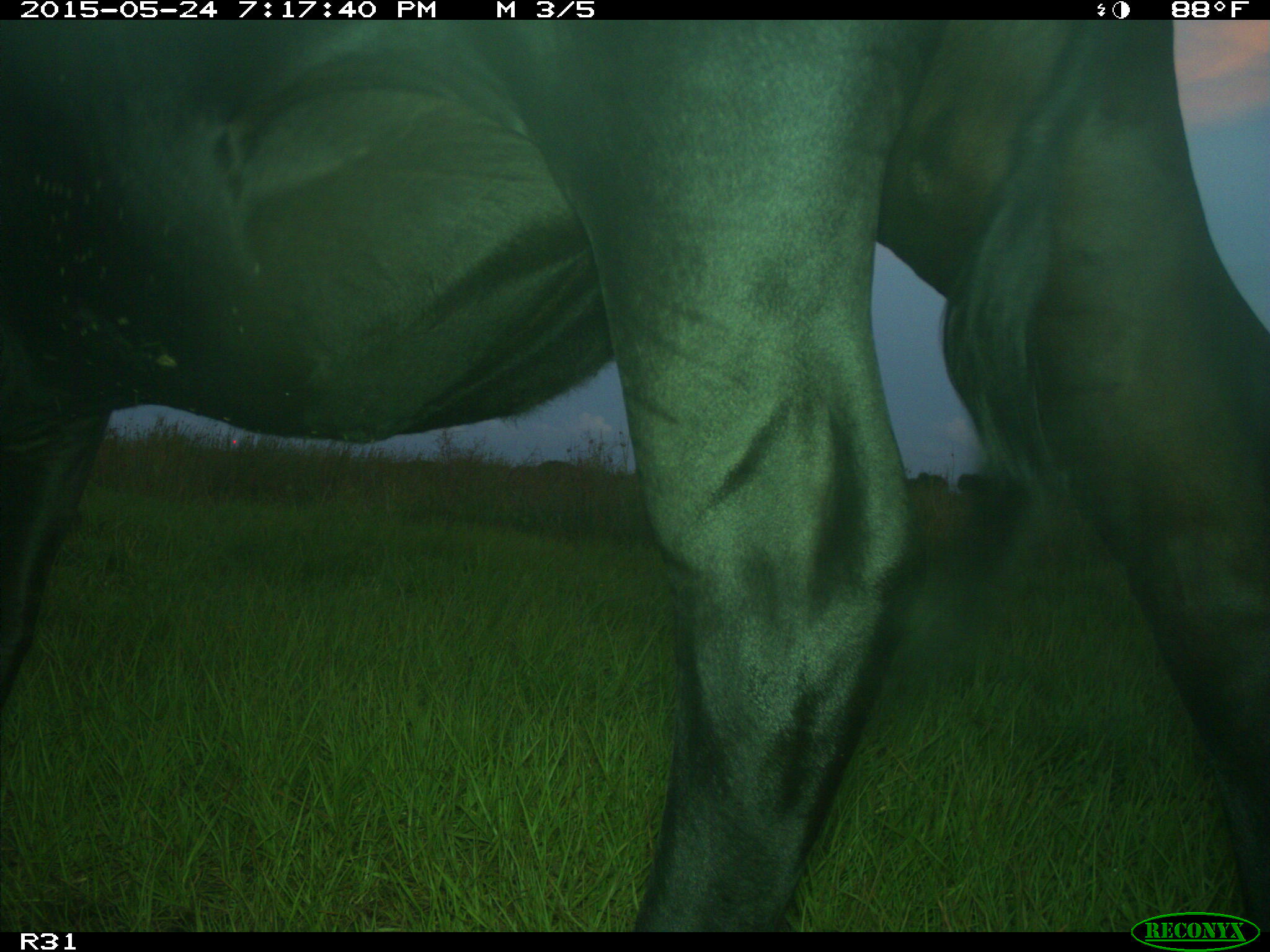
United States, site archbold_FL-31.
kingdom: Animalia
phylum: Chordata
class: Mammalia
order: Artiodactyla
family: Bovidae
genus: Bos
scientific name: Bos taurus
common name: domestic cow